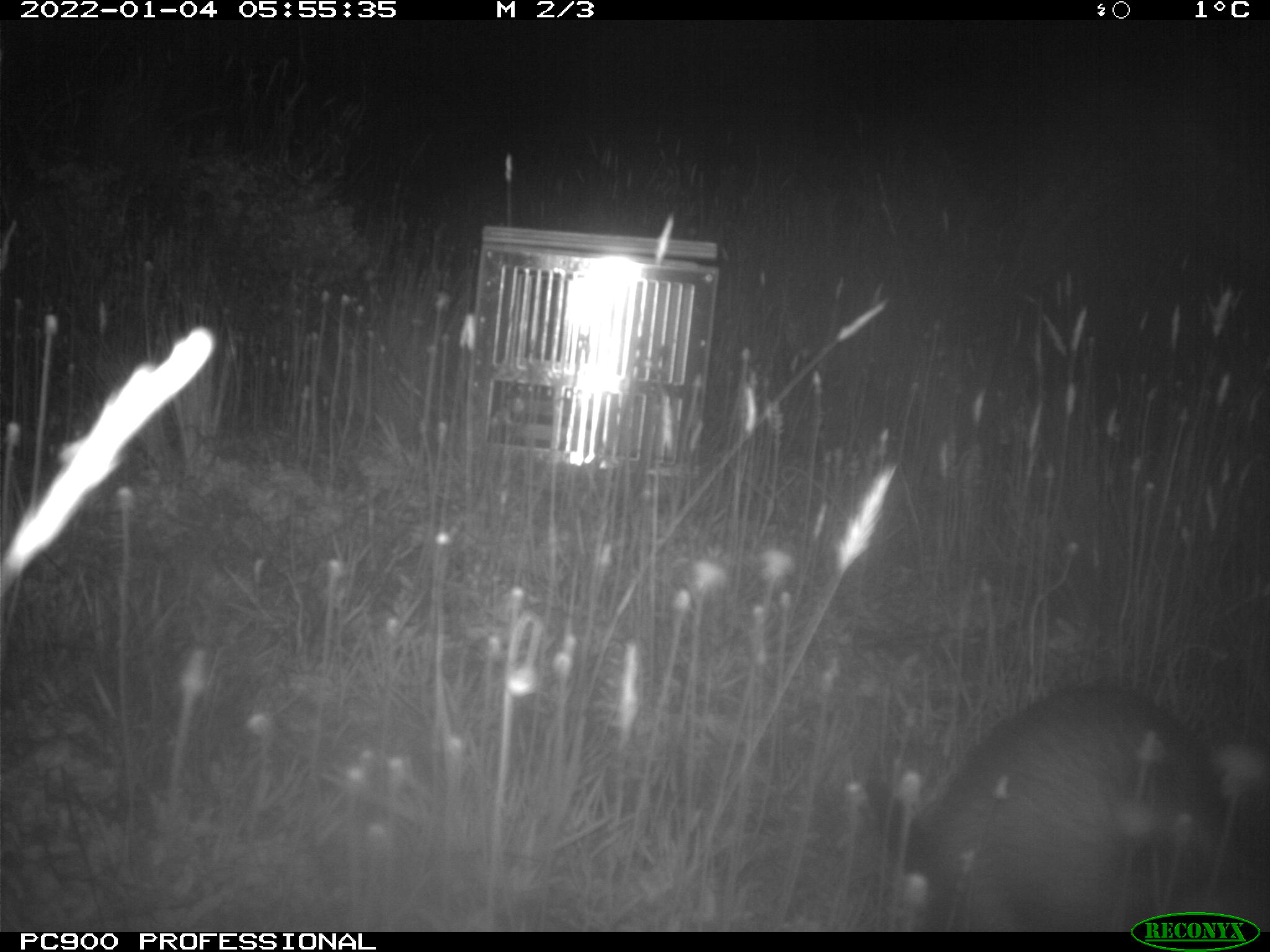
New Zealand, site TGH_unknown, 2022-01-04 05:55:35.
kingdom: Animalia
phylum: Chordata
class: Mammalia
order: Carnivora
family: Mustelidae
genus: Mustela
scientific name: Mustela furo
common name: ferret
Ferret (Mustela furo).